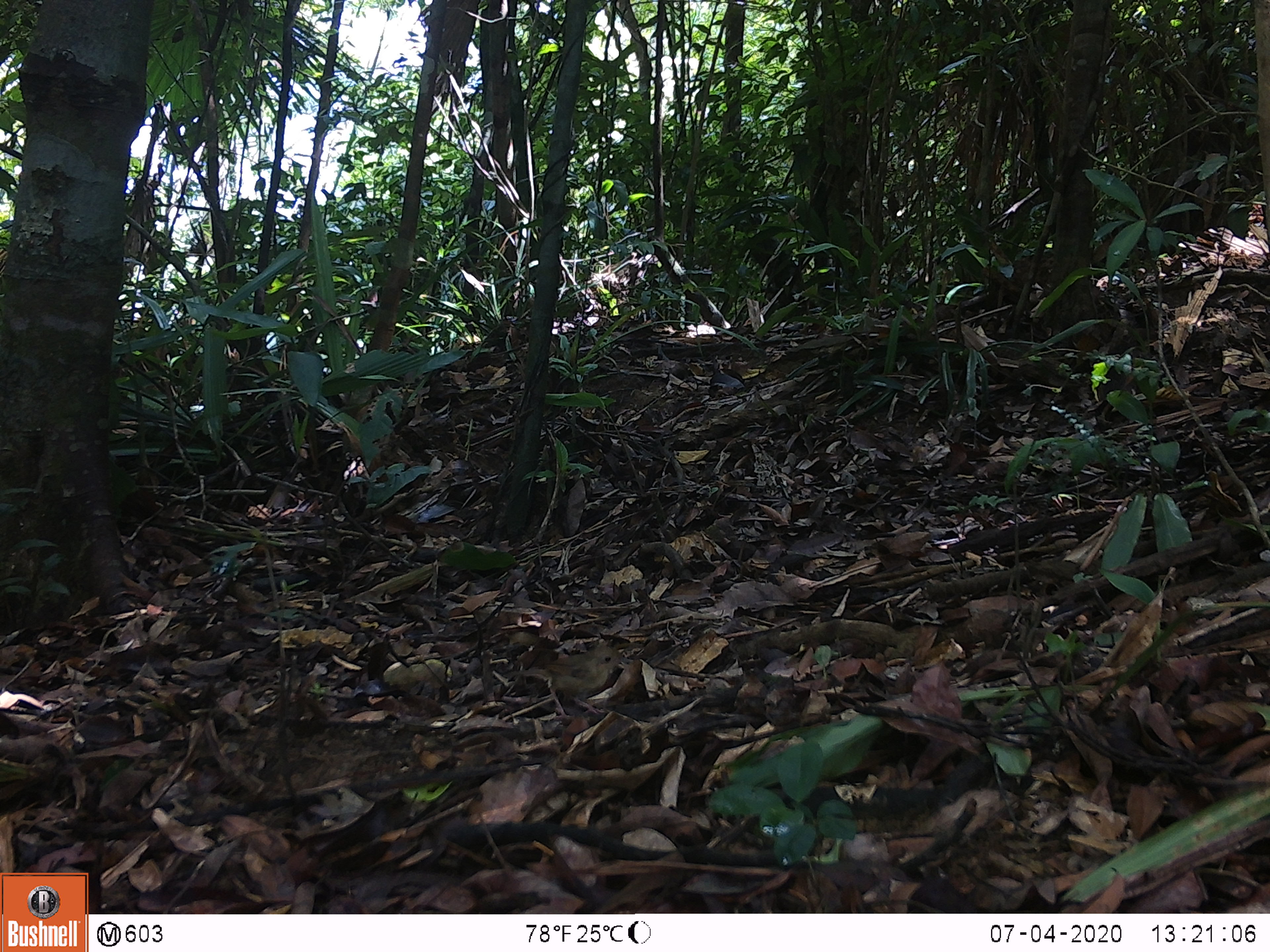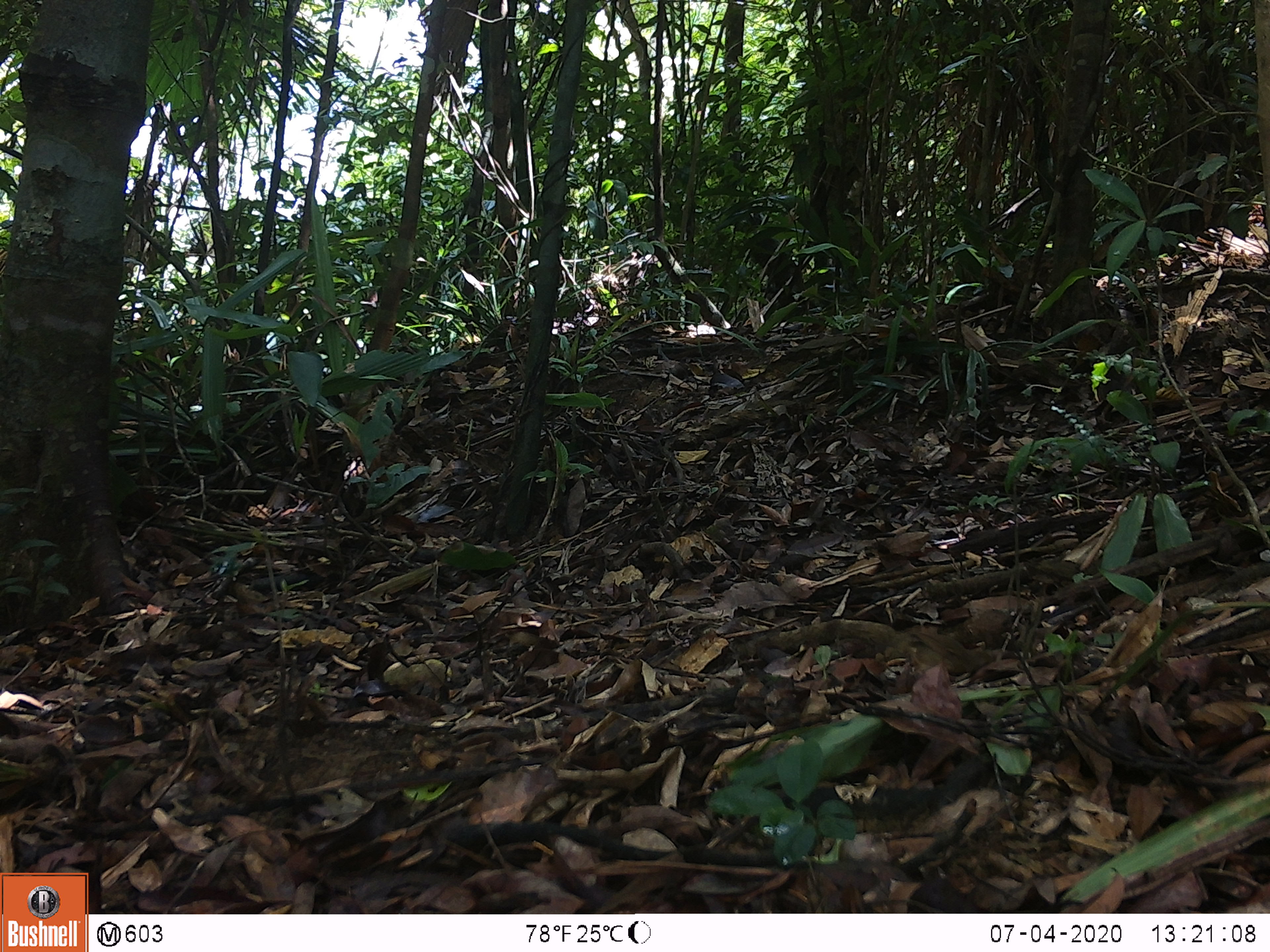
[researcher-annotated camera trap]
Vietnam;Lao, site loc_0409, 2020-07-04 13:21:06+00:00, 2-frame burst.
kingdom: Animalia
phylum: Chordata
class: Aves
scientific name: Aves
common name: bird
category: unidentified bird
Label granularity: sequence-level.